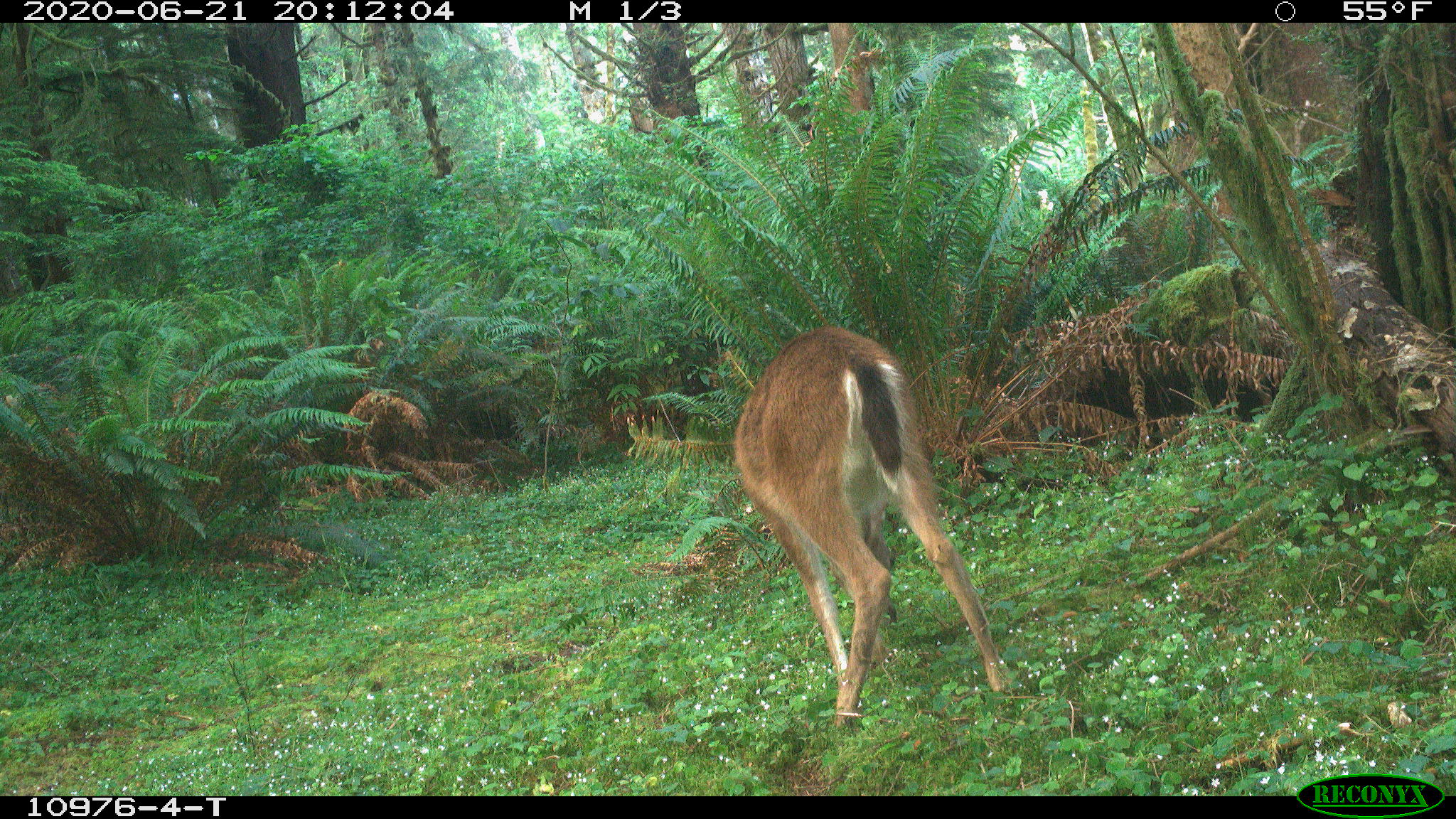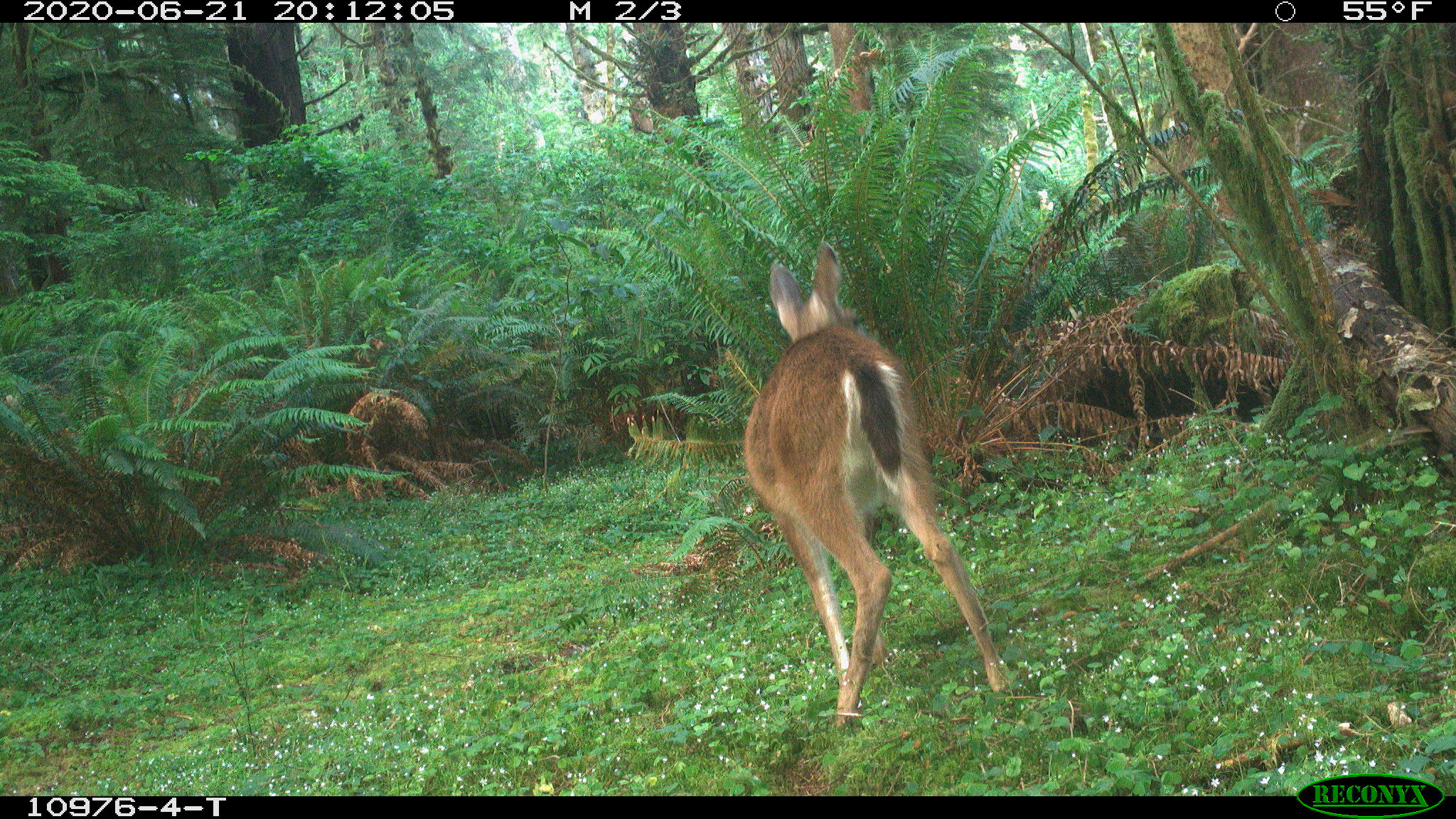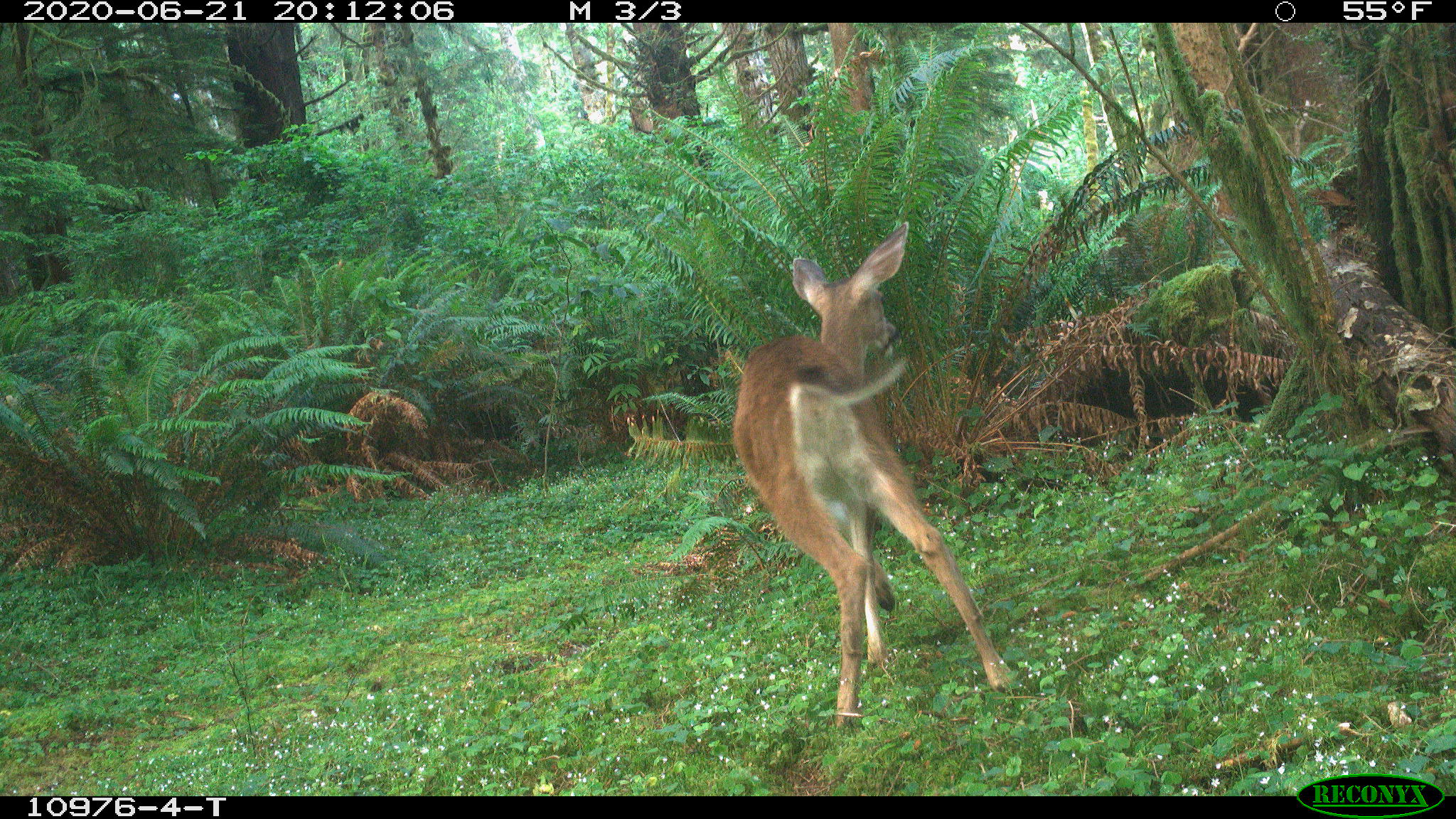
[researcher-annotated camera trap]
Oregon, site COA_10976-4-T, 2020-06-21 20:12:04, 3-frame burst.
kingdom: Animalia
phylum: Chordata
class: Mammalia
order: Artiodactyla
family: Cervidae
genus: Odocoileus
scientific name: Odocoileus hemionus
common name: black-tailed deer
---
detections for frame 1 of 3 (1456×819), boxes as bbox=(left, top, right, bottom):
black-tailed deer: bbox=(721, 319, 1030, 727)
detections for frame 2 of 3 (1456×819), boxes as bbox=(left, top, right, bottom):
black-tailed deer: bbox=(732, 239, 1020, 730)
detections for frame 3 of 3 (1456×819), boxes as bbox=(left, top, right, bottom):
black-tailed deer: bbox=(721, 215, 1028, 721)